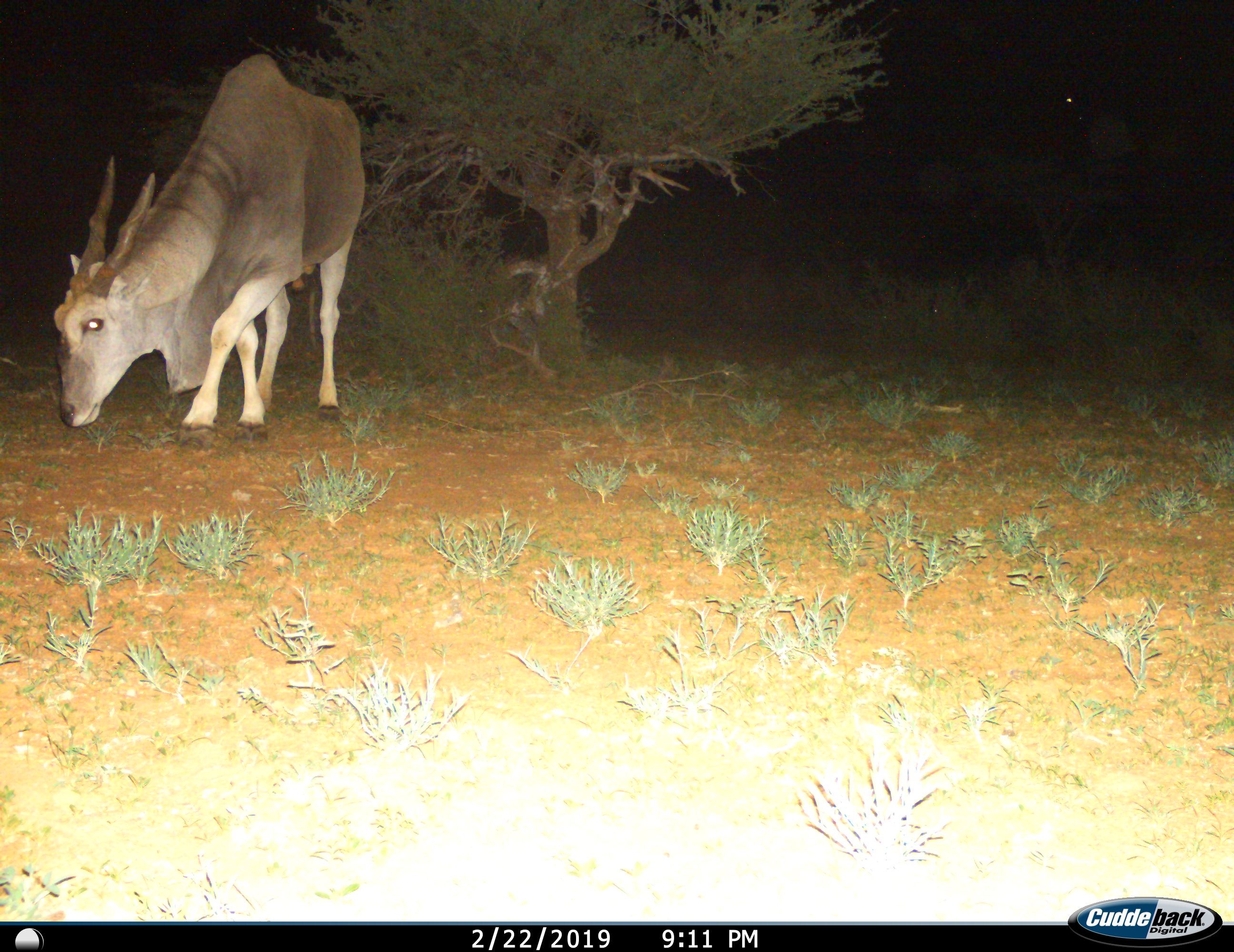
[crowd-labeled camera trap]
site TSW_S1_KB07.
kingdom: Animalia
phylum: Chordata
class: Mammalia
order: Artiodactyla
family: Bovidae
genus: Tragelaphus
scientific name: Tragelaphus oryx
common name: eland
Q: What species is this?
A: Eland (Tragelaphus oryx).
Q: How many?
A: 1.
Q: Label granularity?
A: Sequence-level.